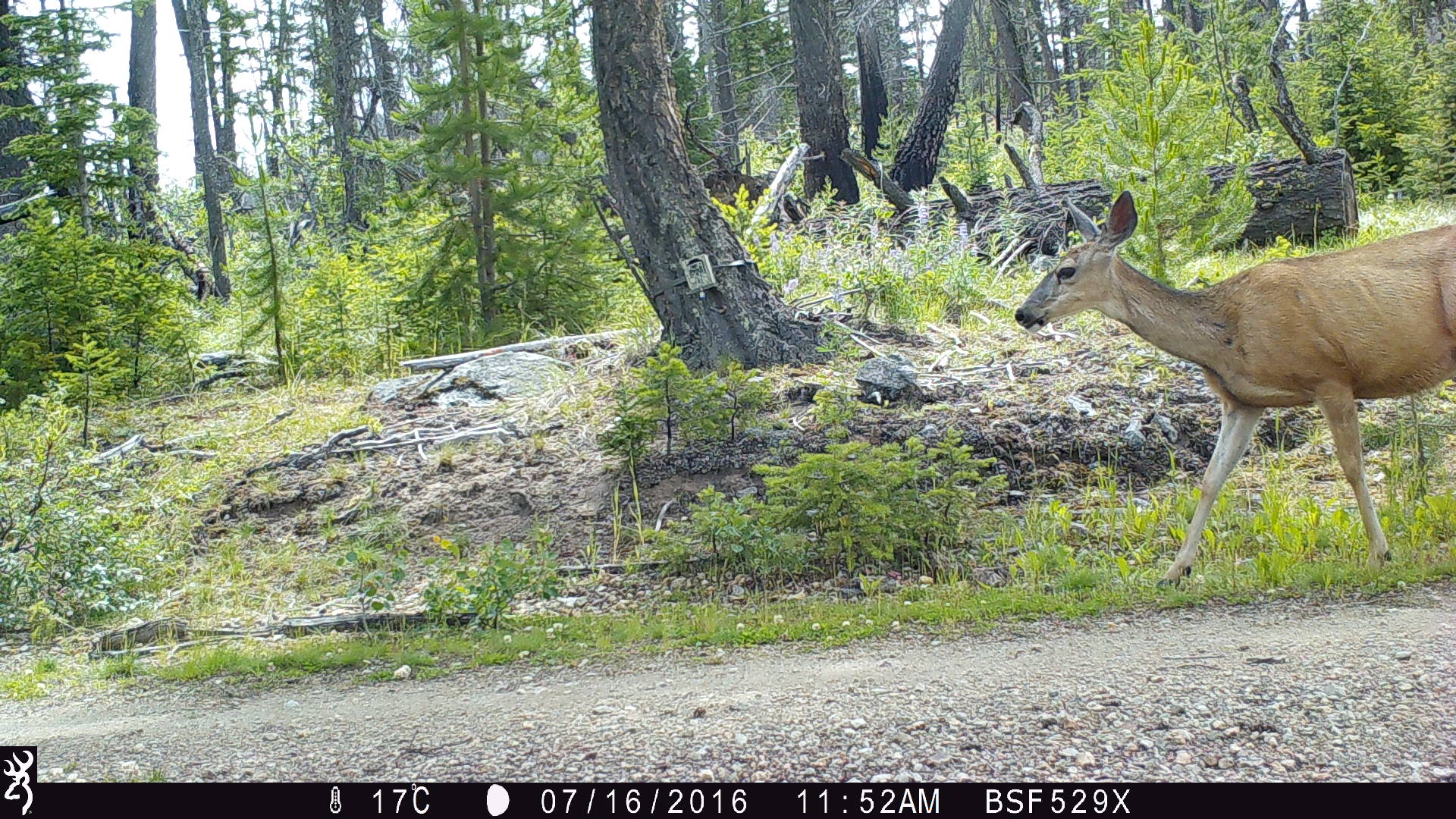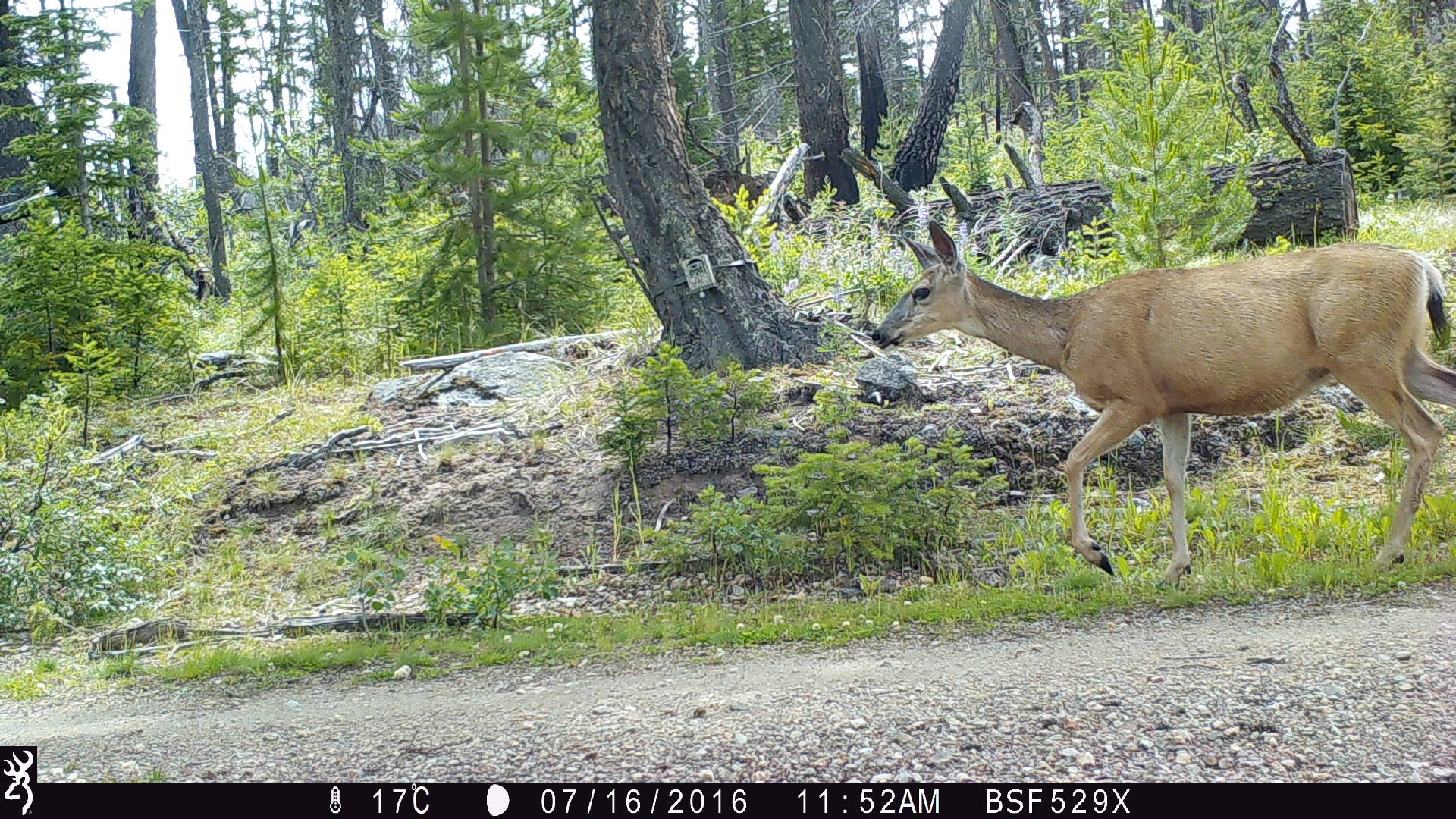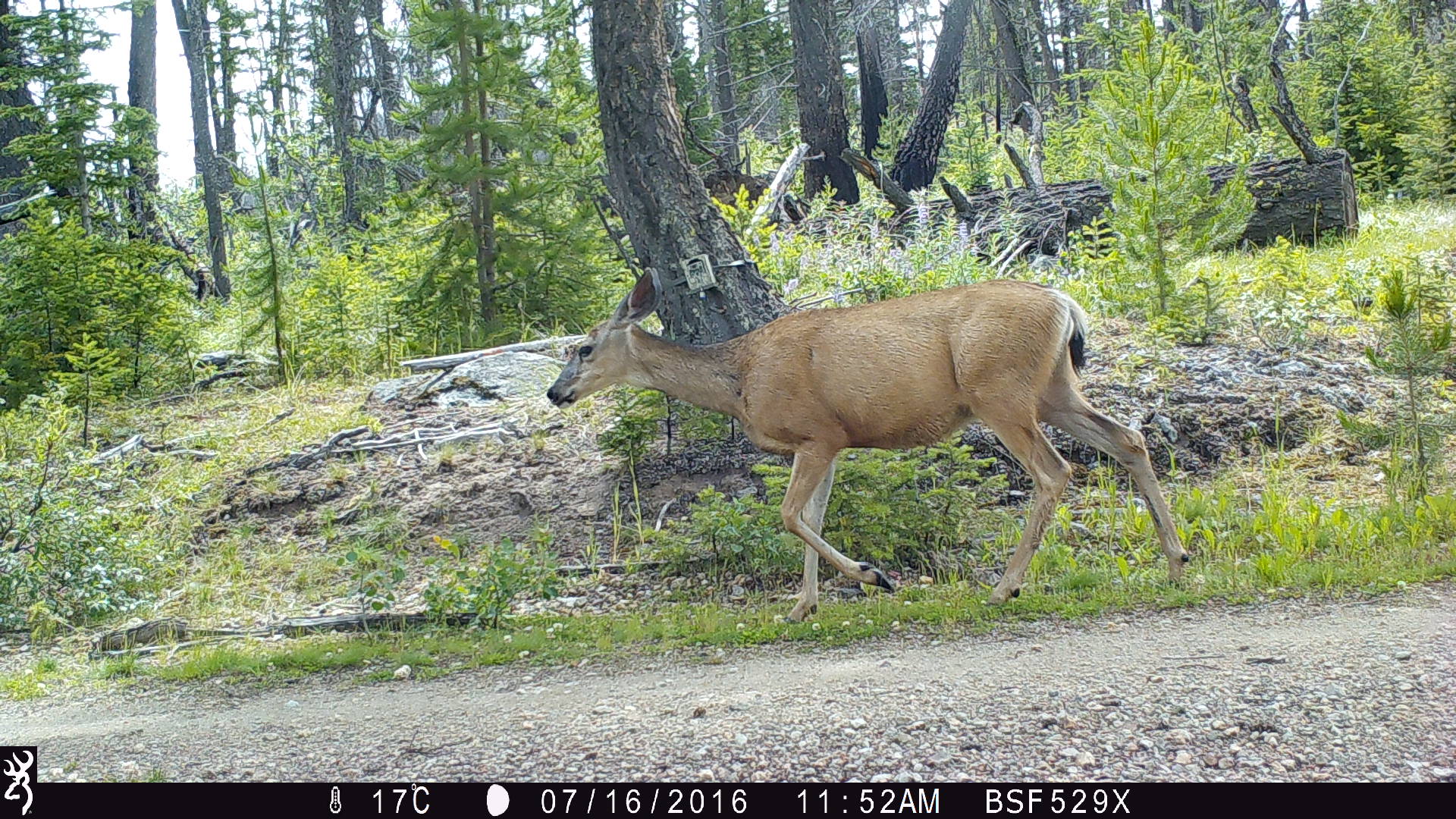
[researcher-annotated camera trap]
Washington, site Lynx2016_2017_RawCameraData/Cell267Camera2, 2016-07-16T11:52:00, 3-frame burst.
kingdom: Animalia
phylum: Chordata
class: Mammalia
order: Artiodactyla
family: Cervidae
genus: Odocoileus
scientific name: Odocoileus hemionus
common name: mule deer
Odocoileus hemionus (mule deer). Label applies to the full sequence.